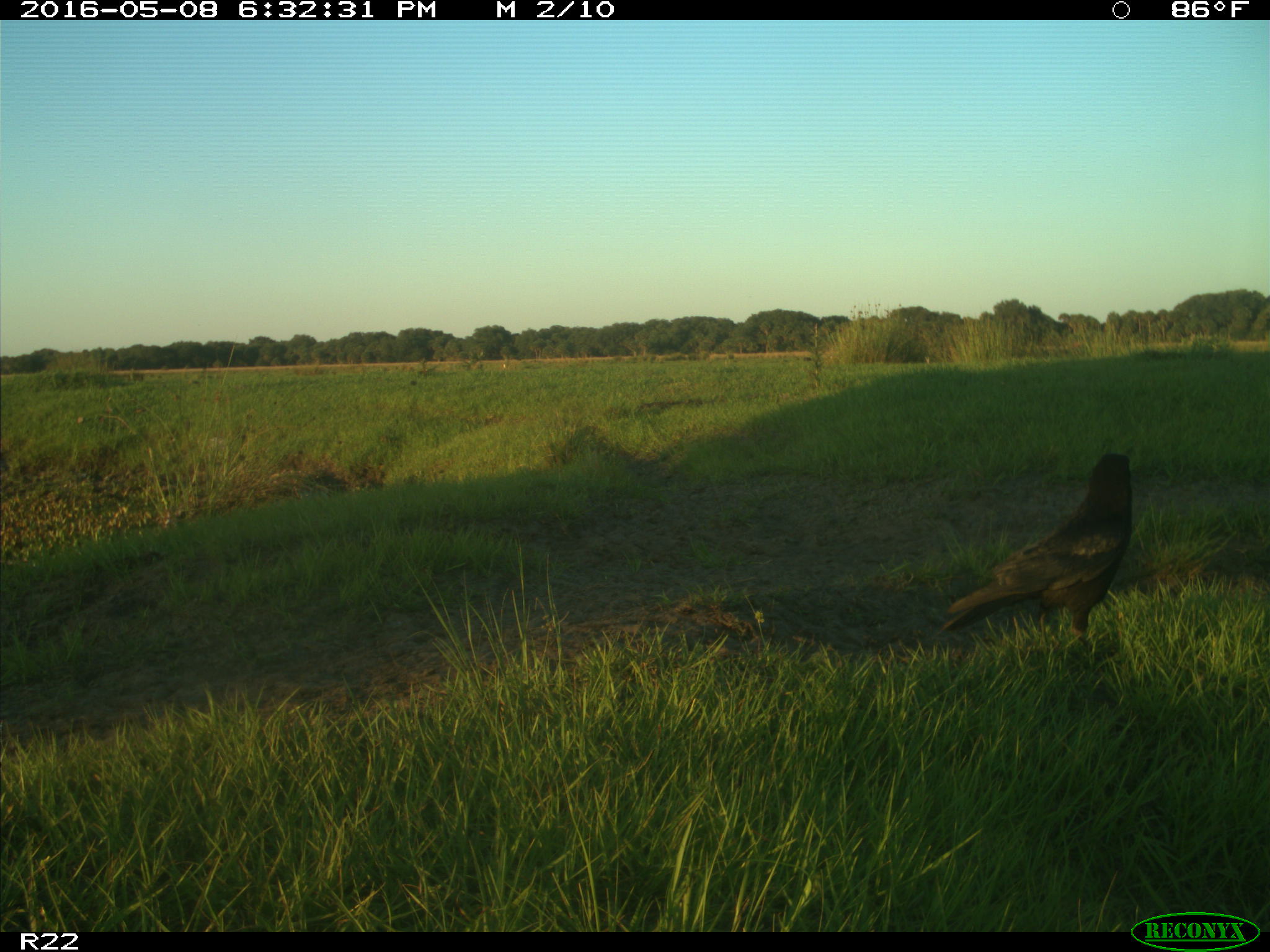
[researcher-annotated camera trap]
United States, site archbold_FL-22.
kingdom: Animalia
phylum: Chordata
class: Aves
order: Passeriformes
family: Corvidae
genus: Corvus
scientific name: Corvus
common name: crows and ravens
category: unidentified corvus